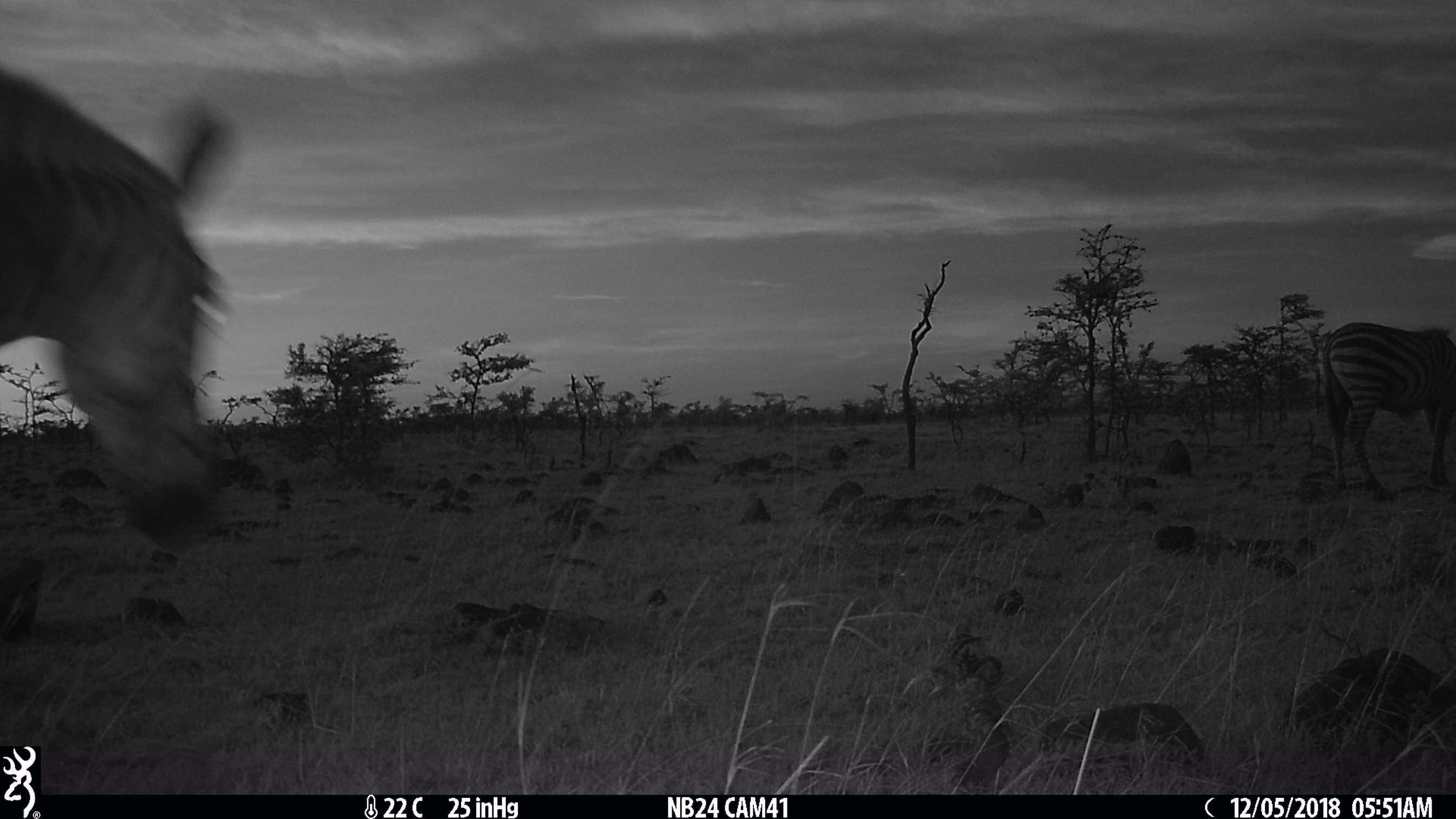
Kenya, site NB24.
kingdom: Animalia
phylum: Chordata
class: Mammalia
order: Perissodactyla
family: Equidae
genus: Equus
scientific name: Equus quagga burchellii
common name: burchell's zebra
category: zebra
Zebra (burchell's zebra) (Equus quagga burchellii).